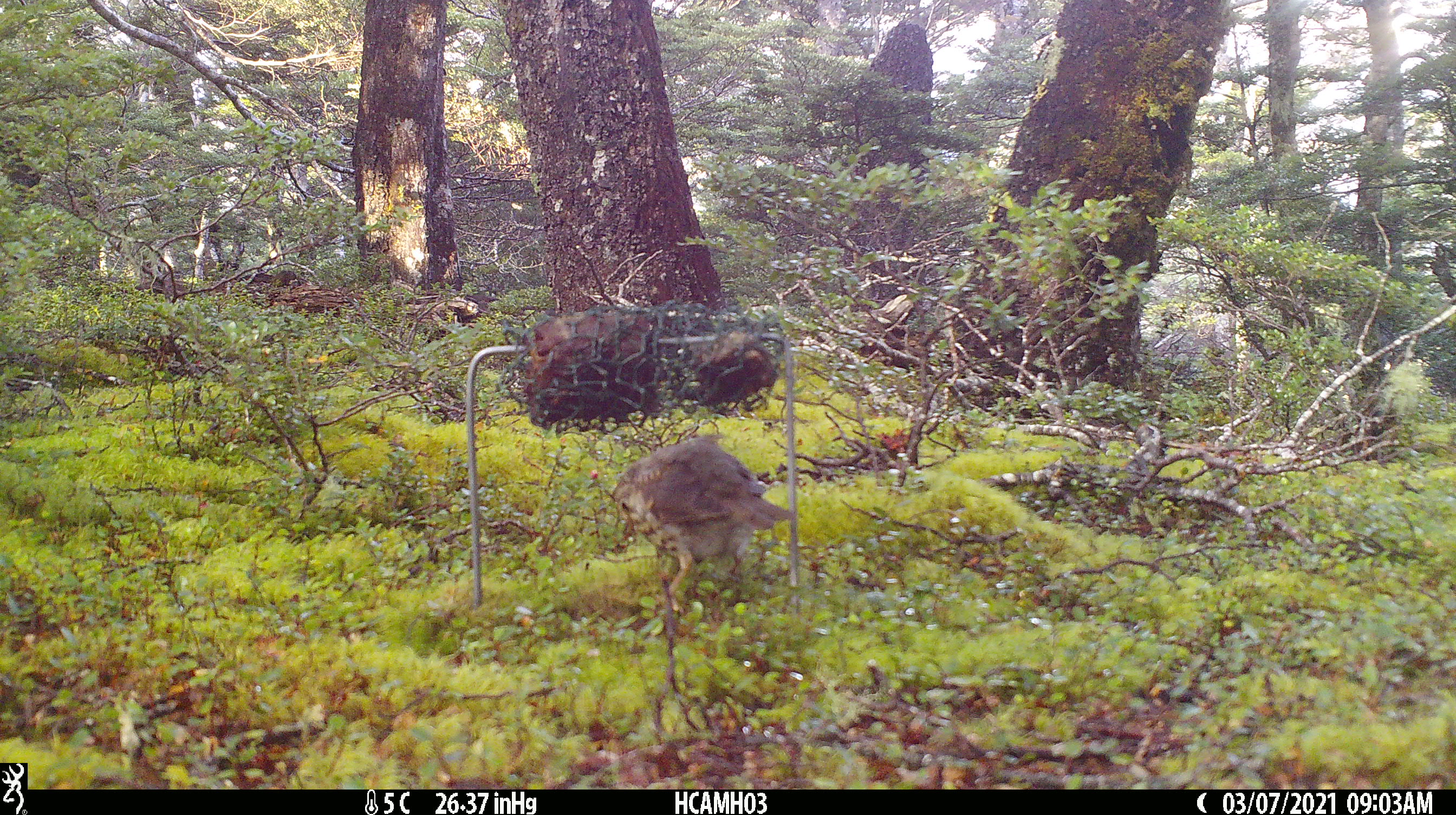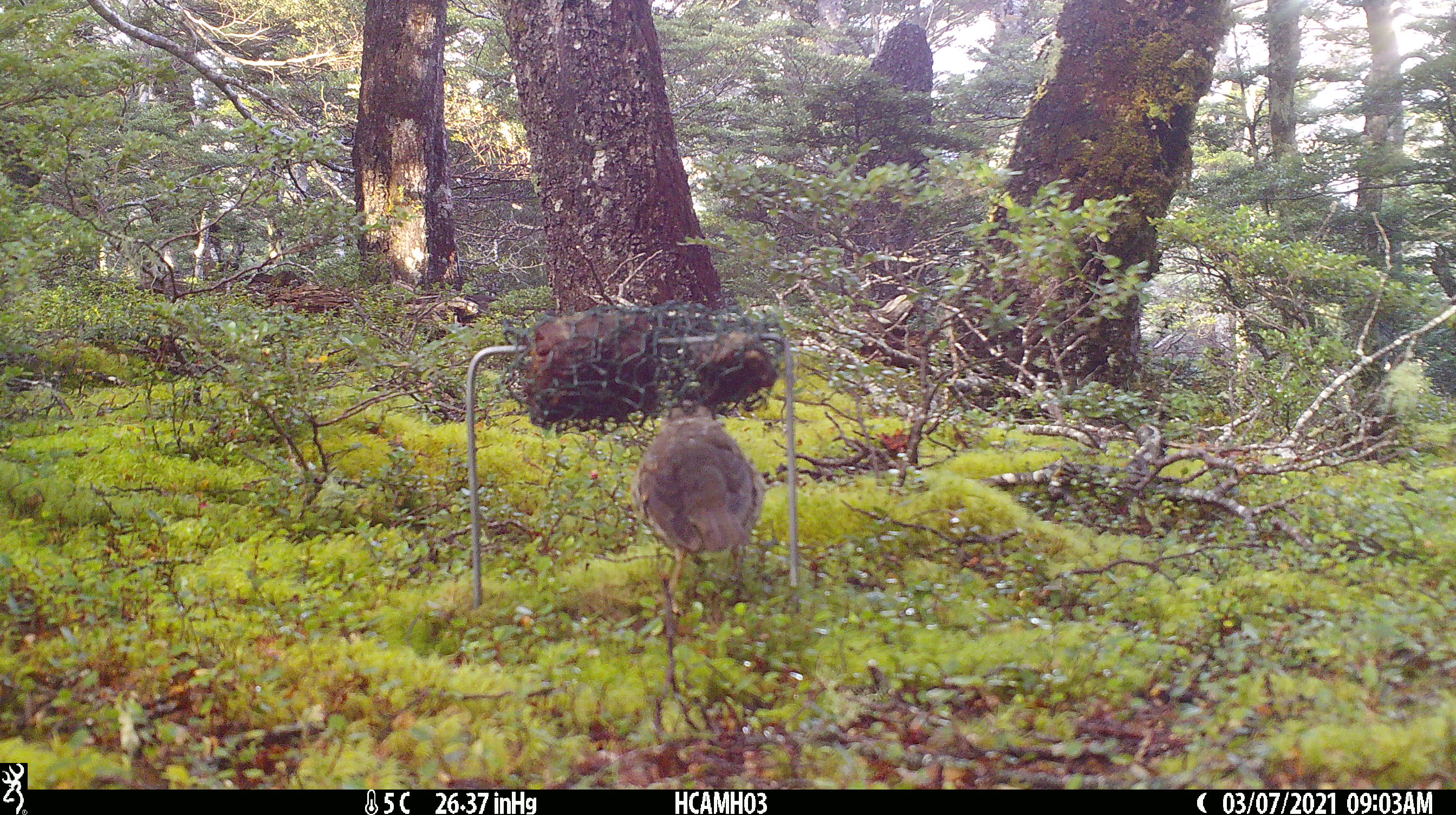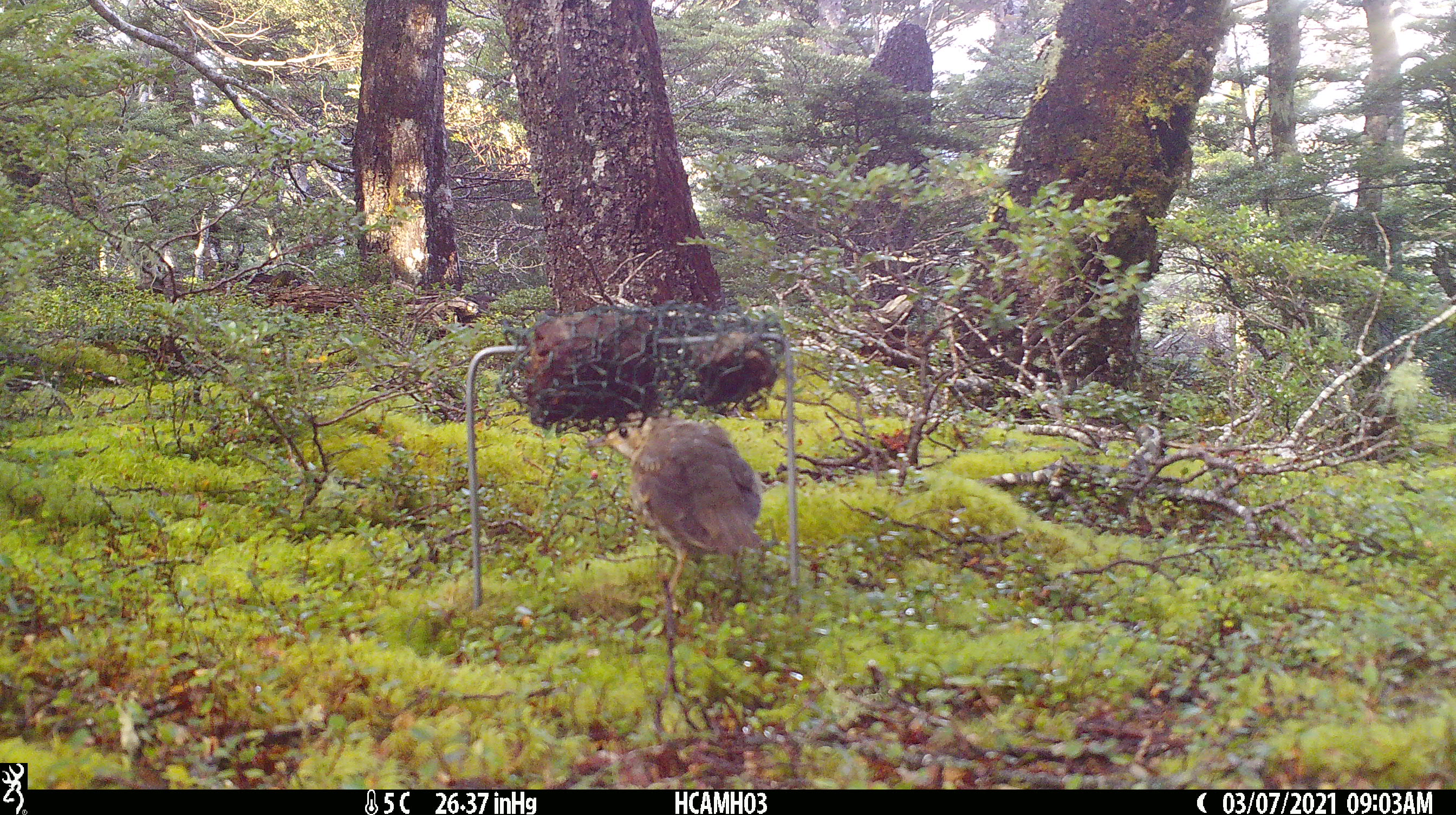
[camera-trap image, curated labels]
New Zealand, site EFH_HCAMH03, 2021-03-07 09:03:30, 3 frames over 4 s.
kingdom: Animalia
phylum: Chordata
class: Aves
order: Passeriformes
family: Turdidae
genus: Turdus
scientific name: Turdus philomelos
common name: song thrush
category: thrush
Thrush (song thrush) (Turdus philomelos).